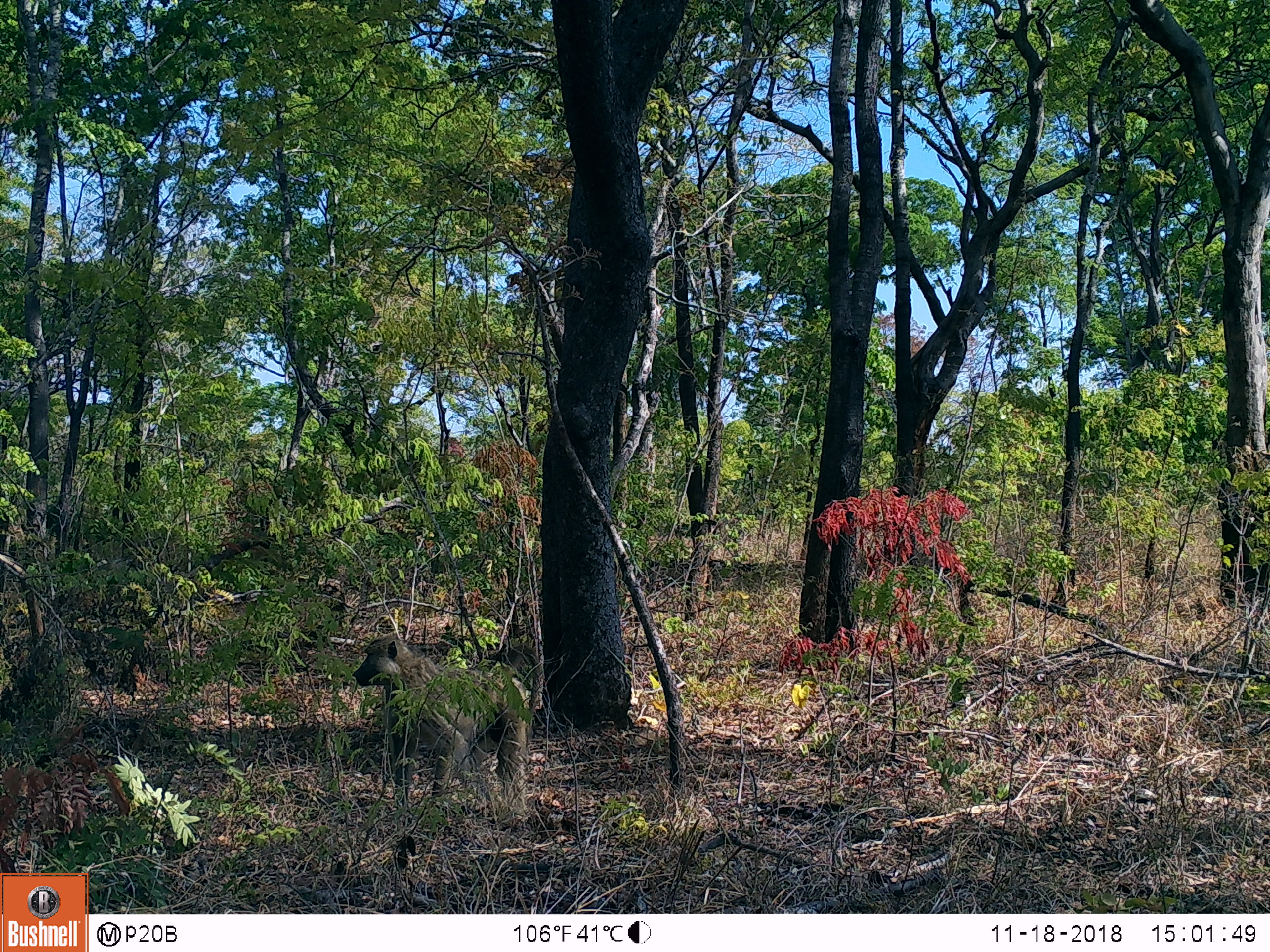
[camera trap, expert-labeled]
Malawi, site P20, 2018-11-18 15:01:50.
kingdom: Animalia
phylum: Chordata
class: Mammalia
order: Primates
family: Cercopithecidae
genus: Papio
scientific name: Papio cynocephalus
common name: yellow baboon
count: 1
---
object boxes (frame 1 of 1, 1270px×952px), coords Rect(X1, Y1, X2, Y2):
yellow baboon: Rect(349, 629, 547, 824)